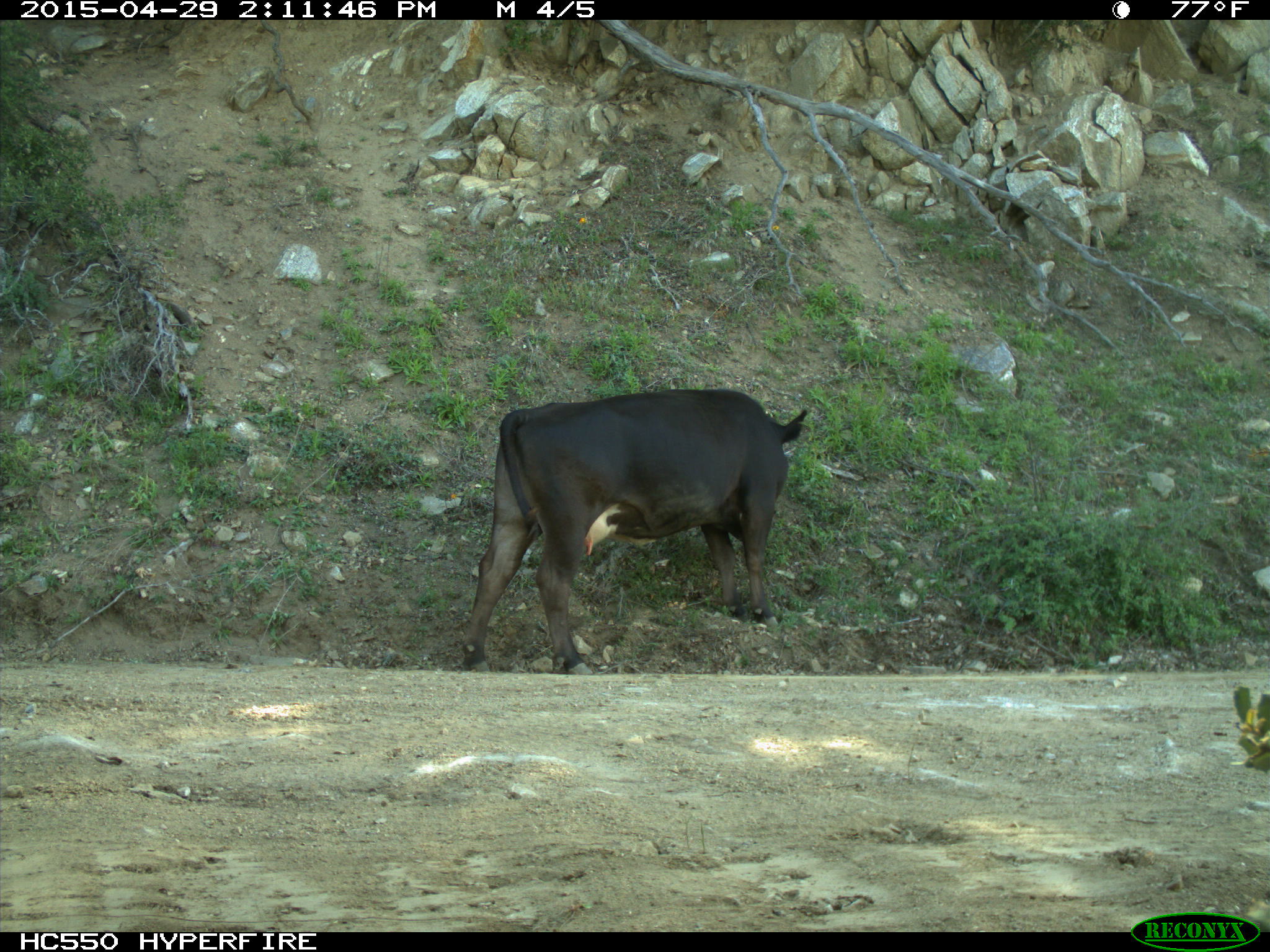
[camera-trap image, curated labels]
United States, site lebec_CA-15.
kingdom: Animalia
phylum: Chordata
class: Mammalia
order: Artiodactyla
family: Bovidae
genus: Bos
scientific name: Bos taurus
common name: domestic cow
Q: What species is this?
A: Bos taurus (domestic cow).